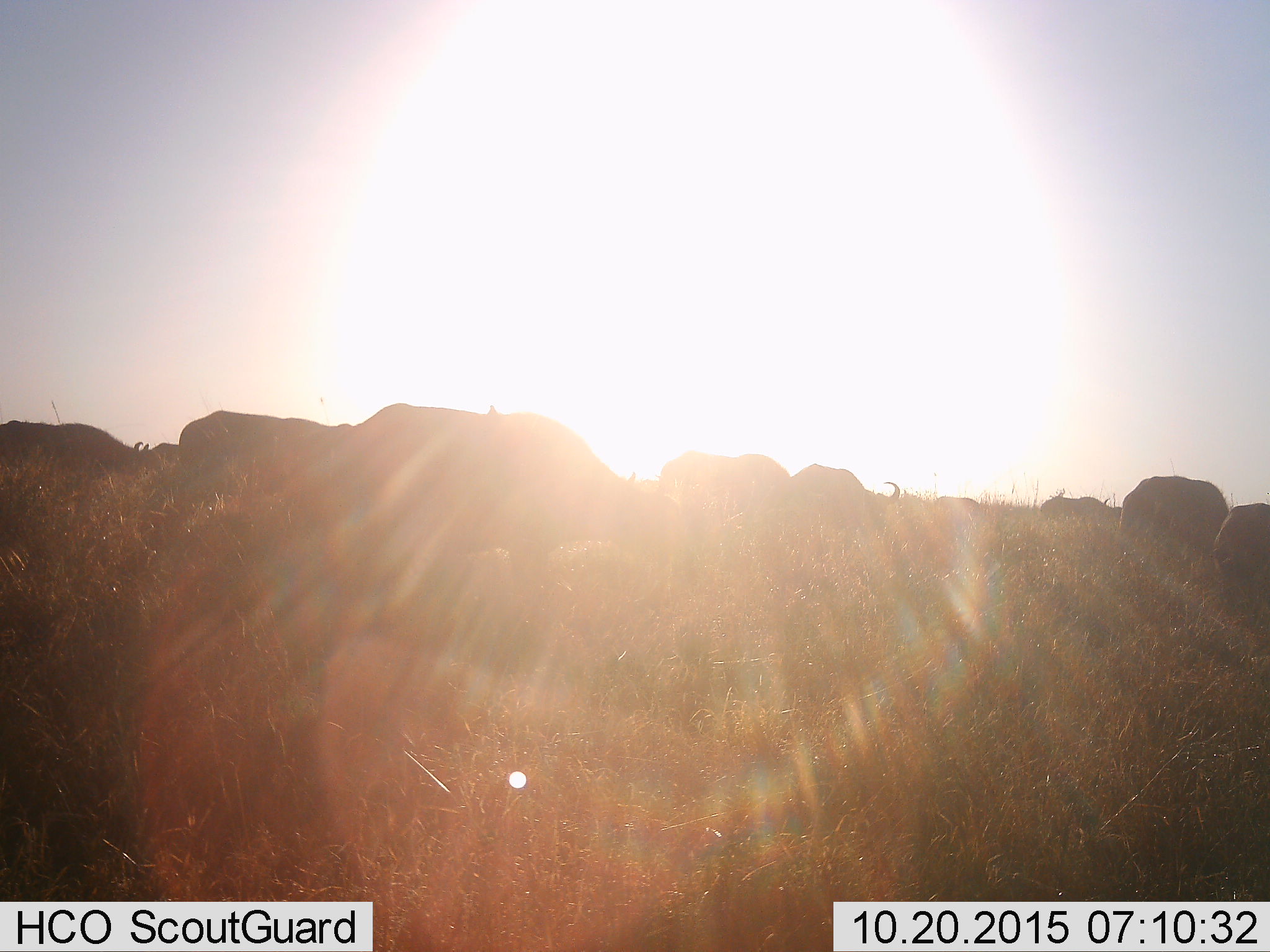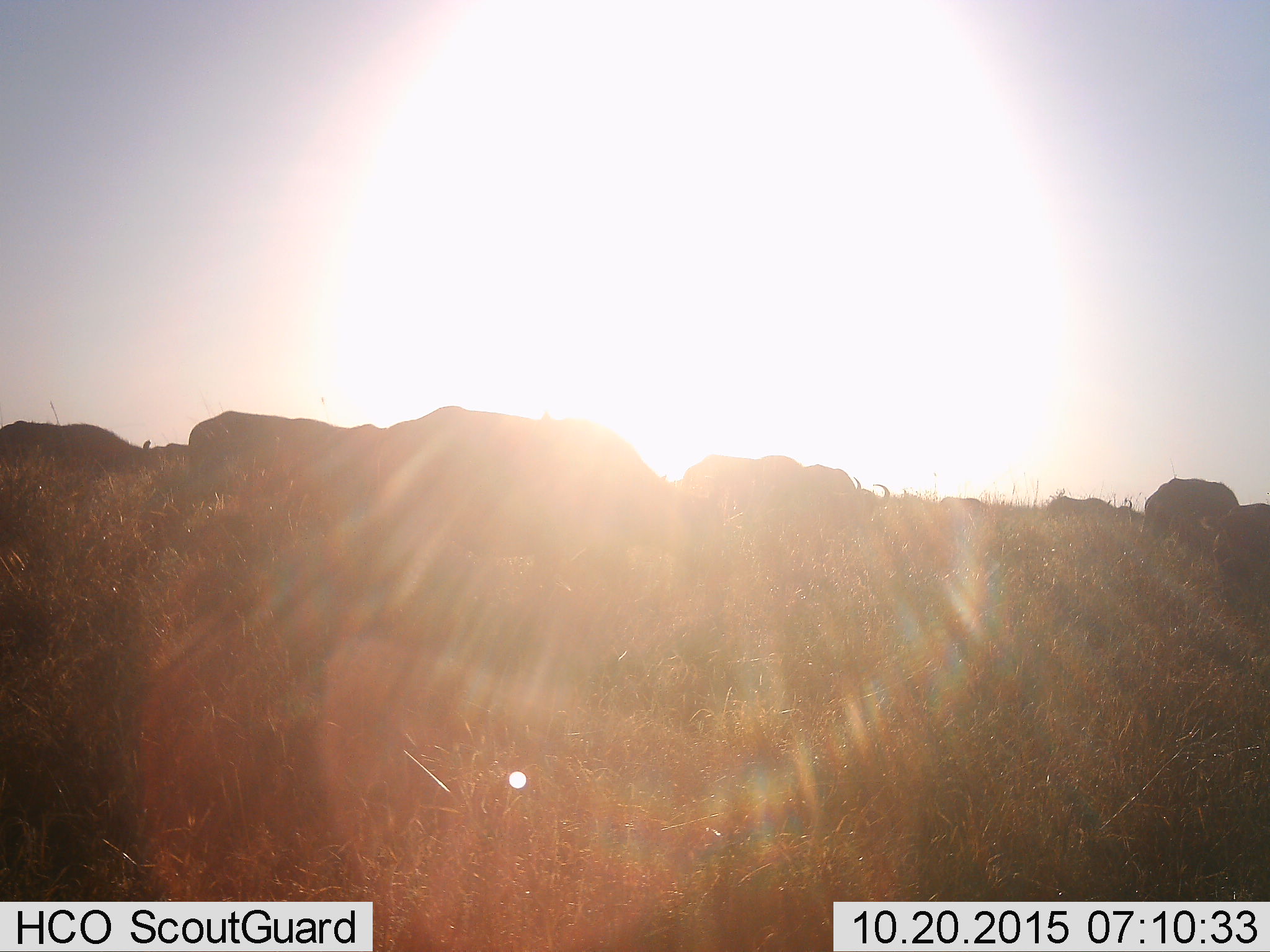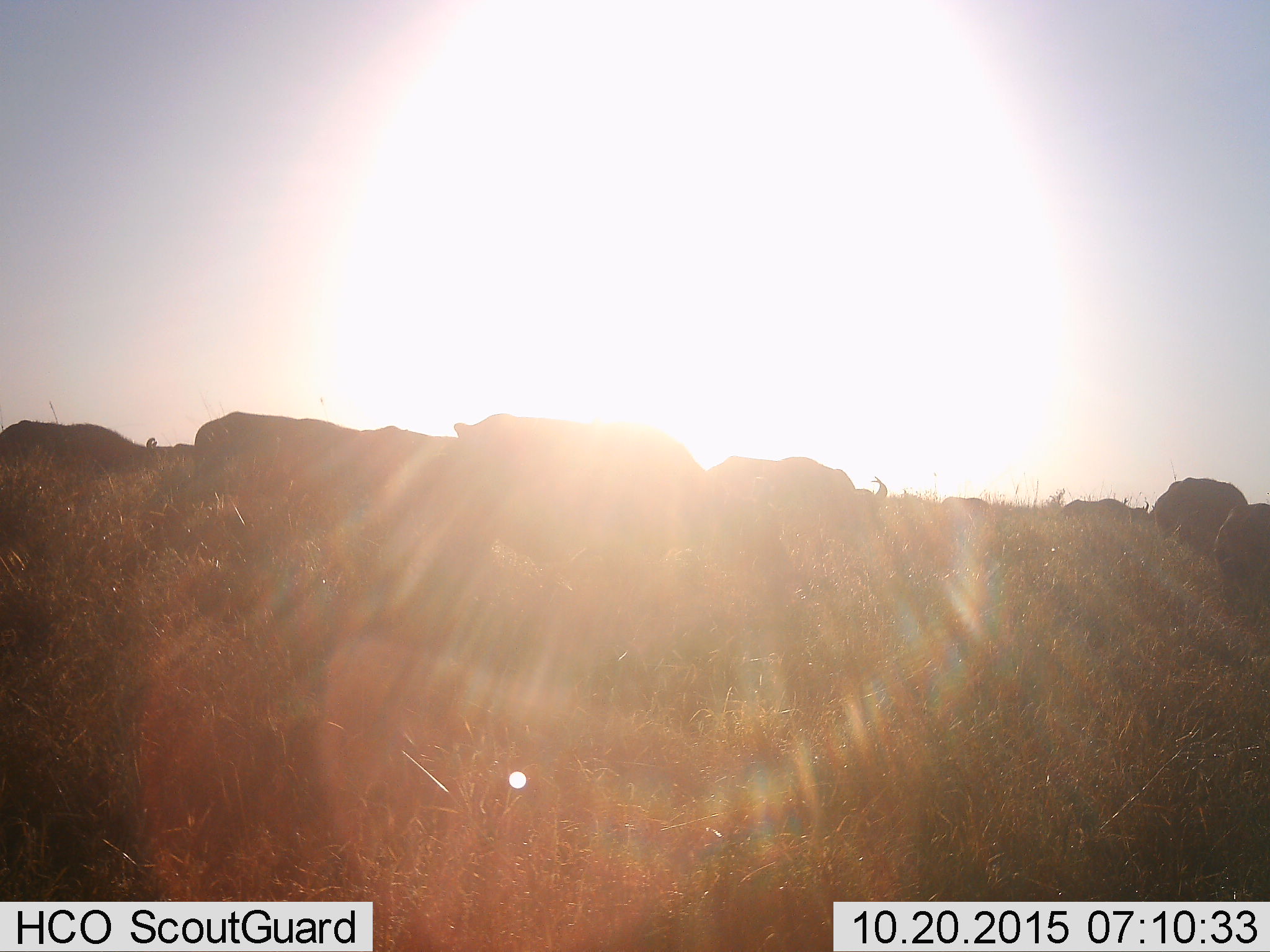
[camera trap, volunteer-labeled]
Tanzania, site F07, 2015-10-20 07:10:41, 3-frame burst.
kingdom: Animalia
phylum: Chordata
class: Mammalia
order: Artiodactyla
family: Bovidae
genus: Syncerus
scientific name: Syncerus caffer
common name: cape buffalo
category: buffalo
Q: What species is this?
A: Buffalo (cape buffalo) (Syncerus caffer).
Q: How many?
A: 11-50.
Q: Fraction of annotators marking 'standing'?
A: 55%.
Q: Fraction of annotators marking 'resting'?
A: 0%.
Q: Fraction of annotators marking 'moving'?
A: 91%.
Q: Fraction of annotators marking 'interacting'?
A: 0%.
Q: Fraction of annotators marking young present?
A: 9%.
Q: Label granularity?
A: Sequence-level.